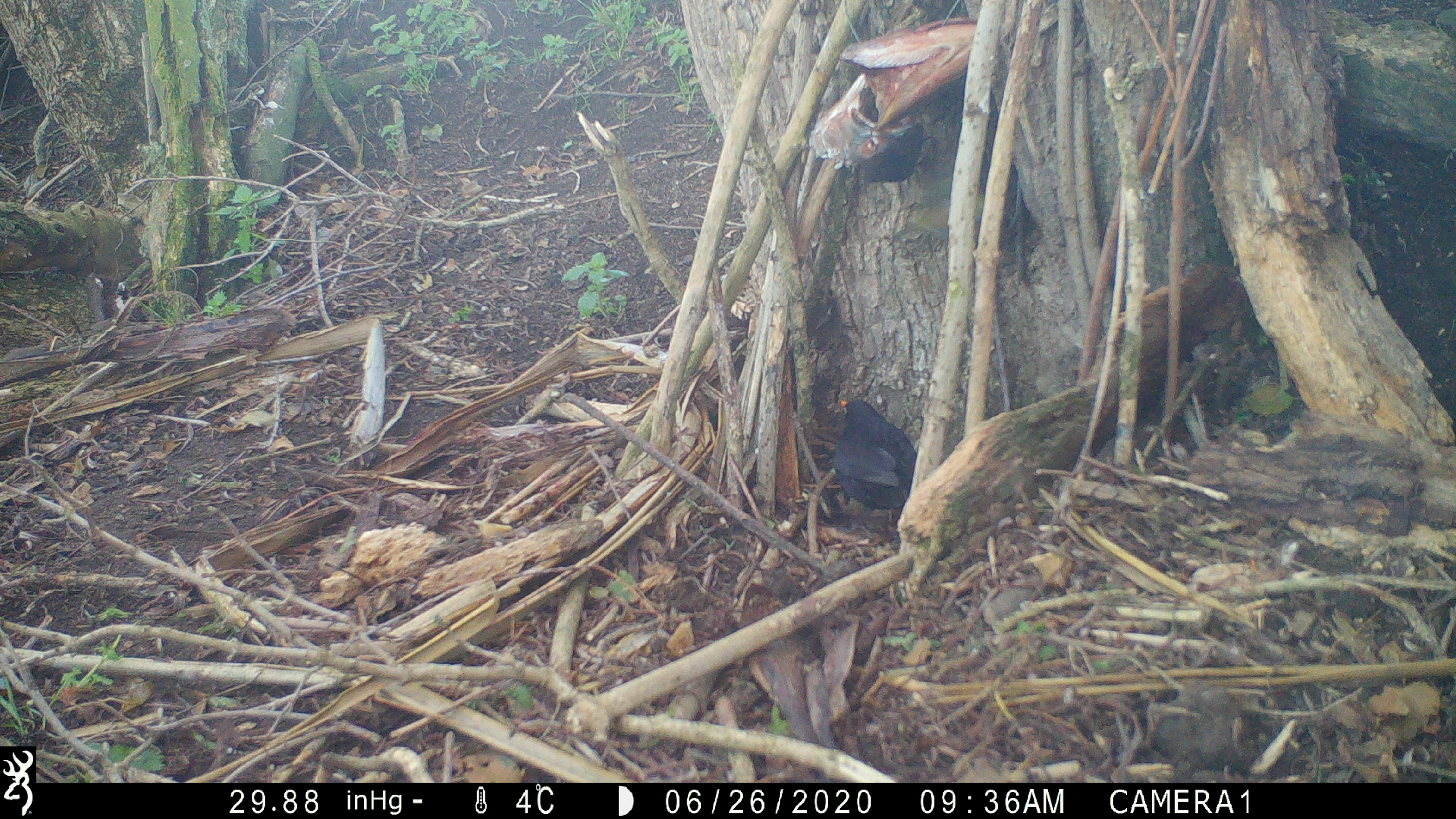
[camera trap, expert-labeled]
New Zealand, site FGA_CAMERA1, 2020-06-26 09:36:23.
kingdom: Animalia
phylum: Chordata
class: Aves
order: Passeriformes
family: Turdidae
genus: Turdus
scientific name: Turdus merula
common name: eurasian blackbird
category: blackbird